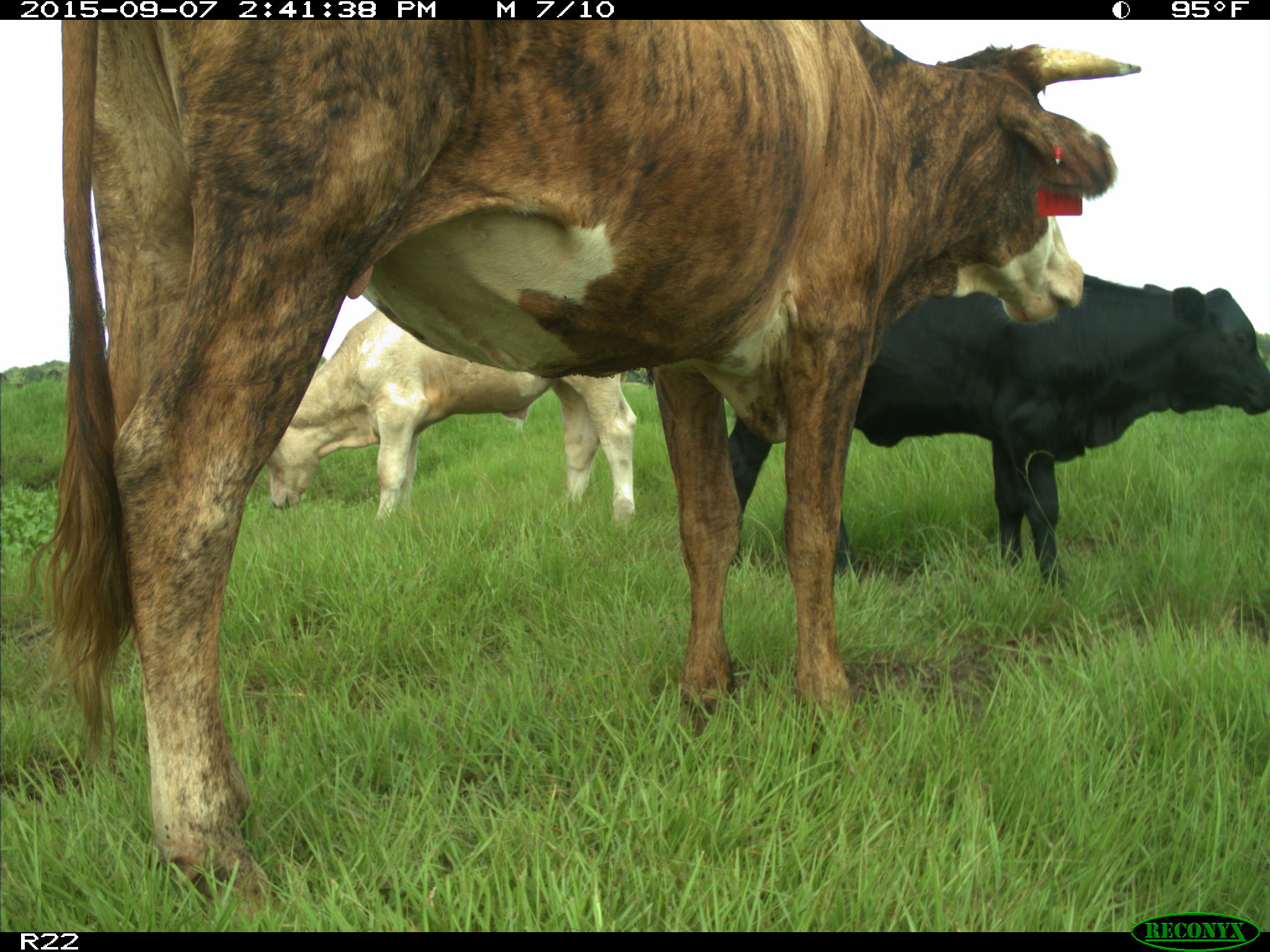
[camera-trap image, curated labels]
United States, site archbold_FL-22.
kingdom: Animalia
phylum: Chordata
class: Mammalia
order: Artiodactyla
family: Bovidae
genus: Bos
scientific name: Bos taurus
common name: domestic cow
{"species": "Bos taurus (domestic cow)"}